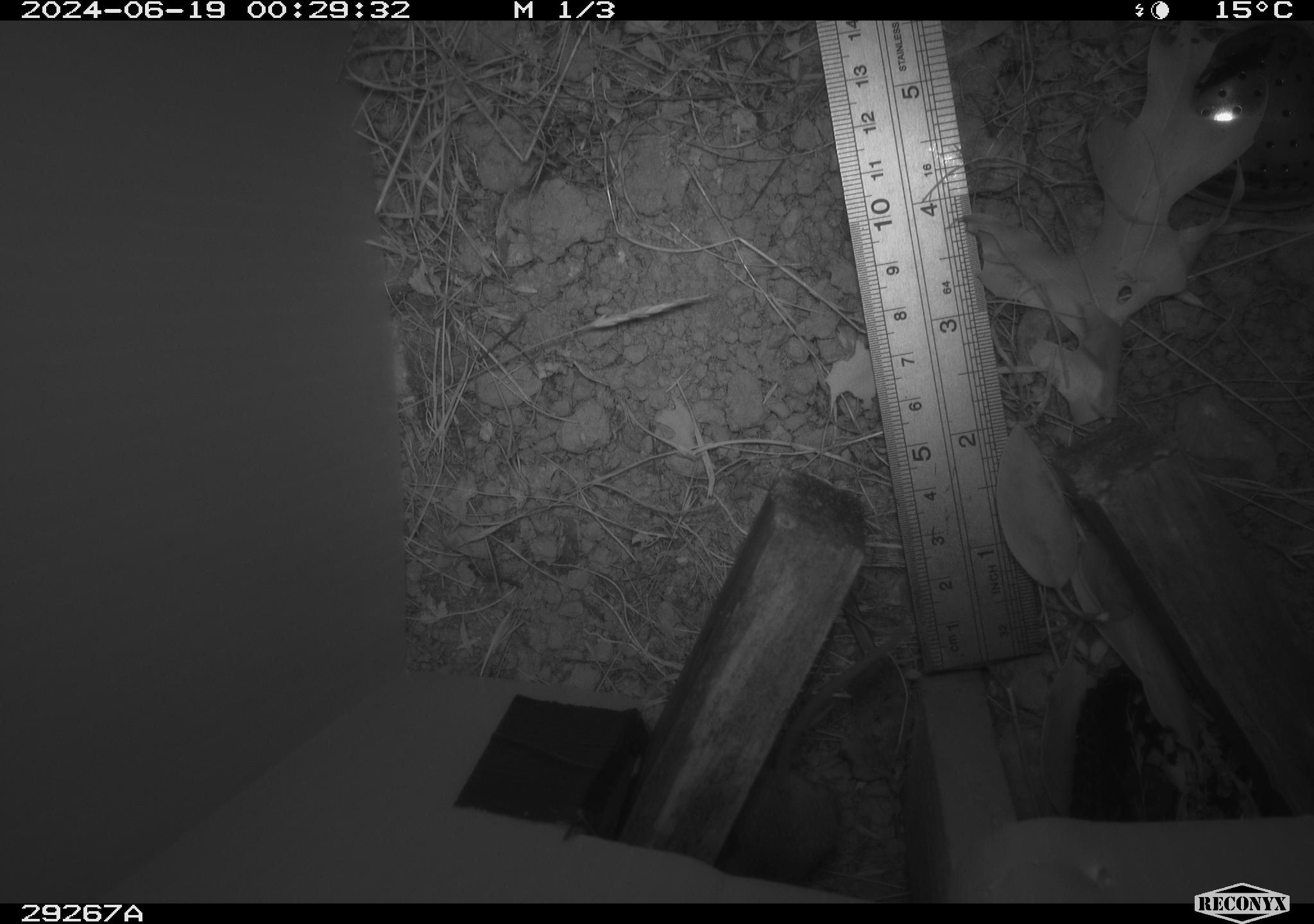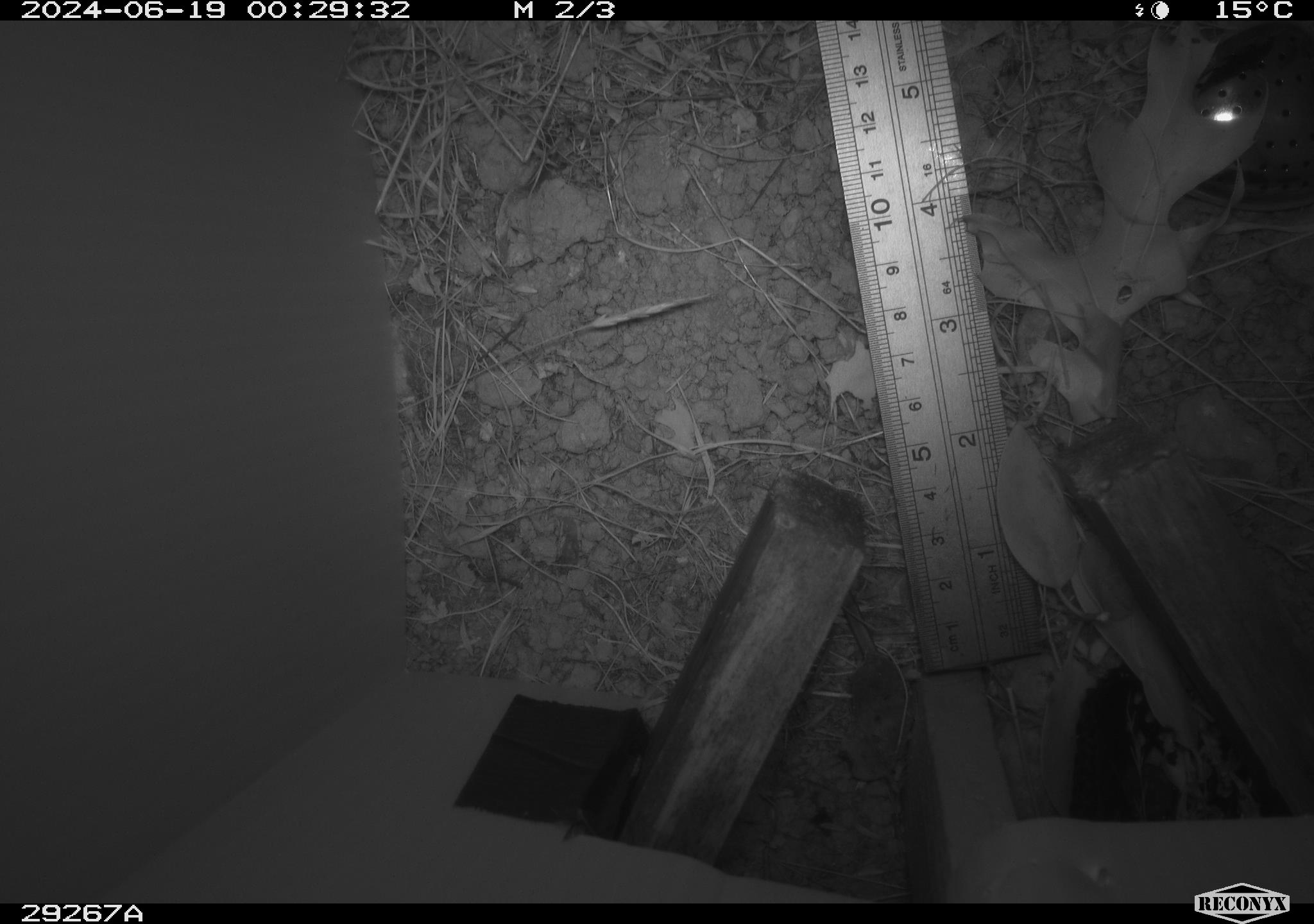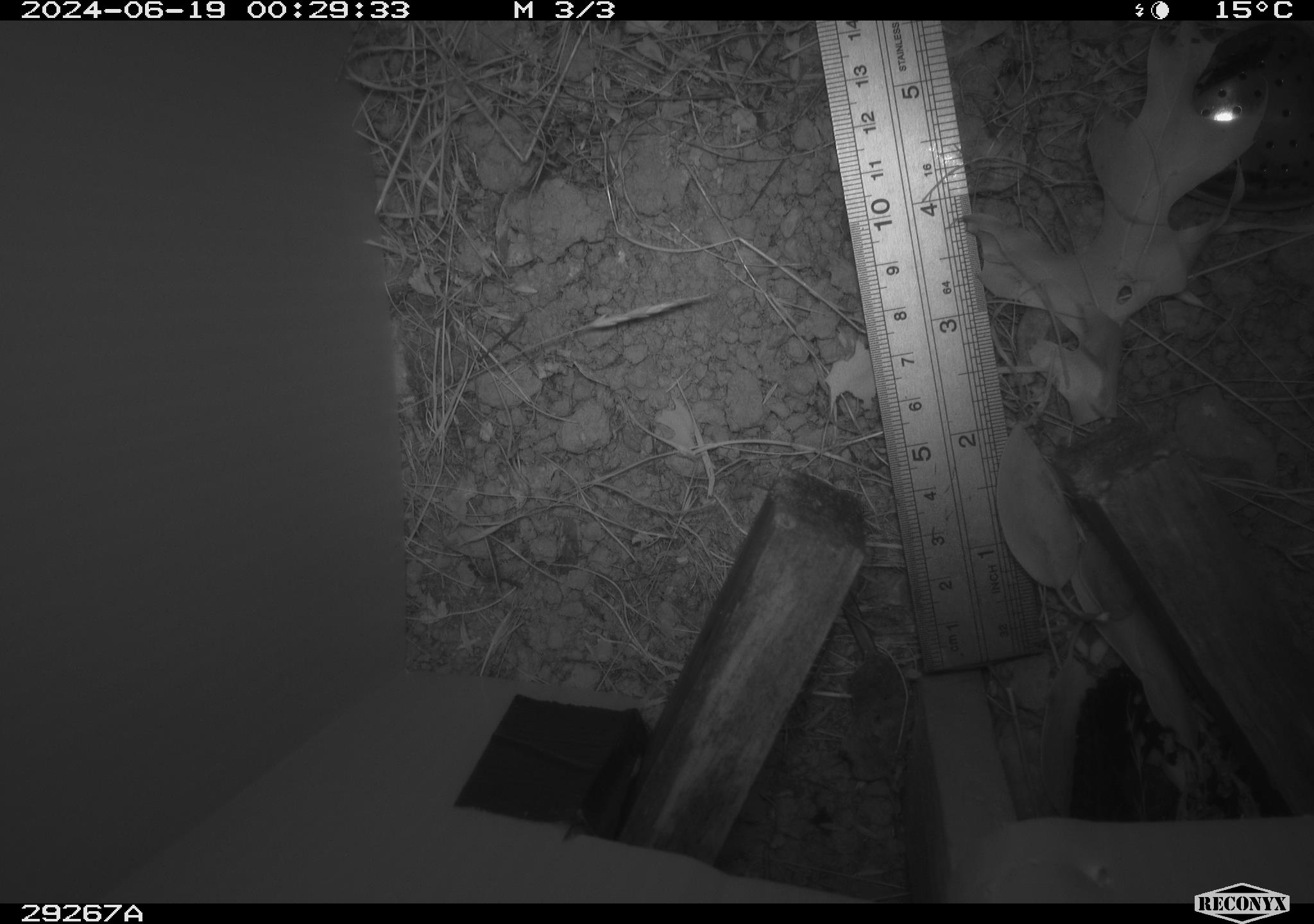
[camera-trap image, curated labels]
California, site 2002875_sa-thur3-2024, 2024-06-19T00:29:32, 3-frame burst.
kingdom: Animalia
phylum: Chordata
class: Mammalia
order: Rodentia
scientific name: Rodentia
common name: mouse species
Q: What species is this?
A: Mouse species (Rodentia).